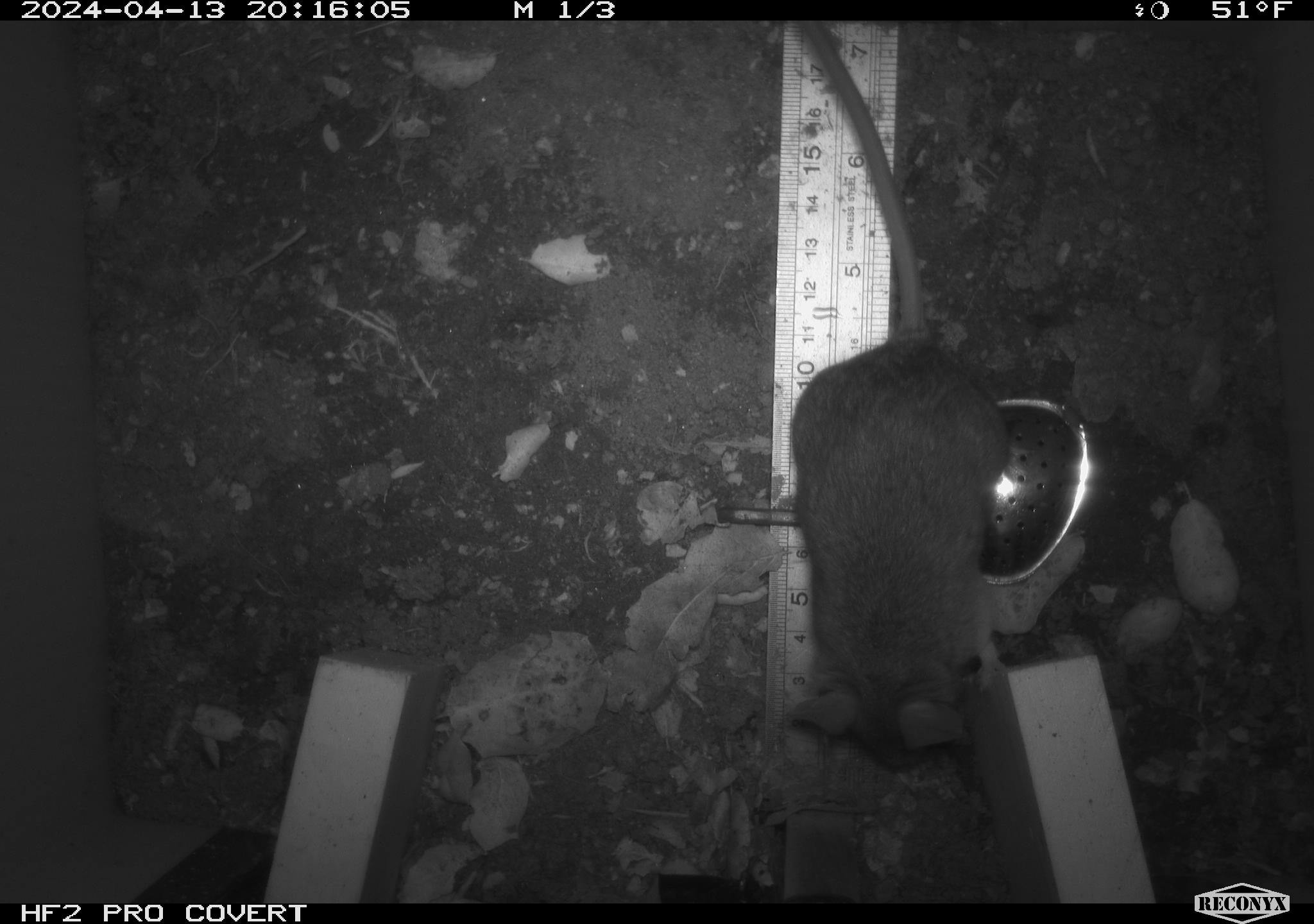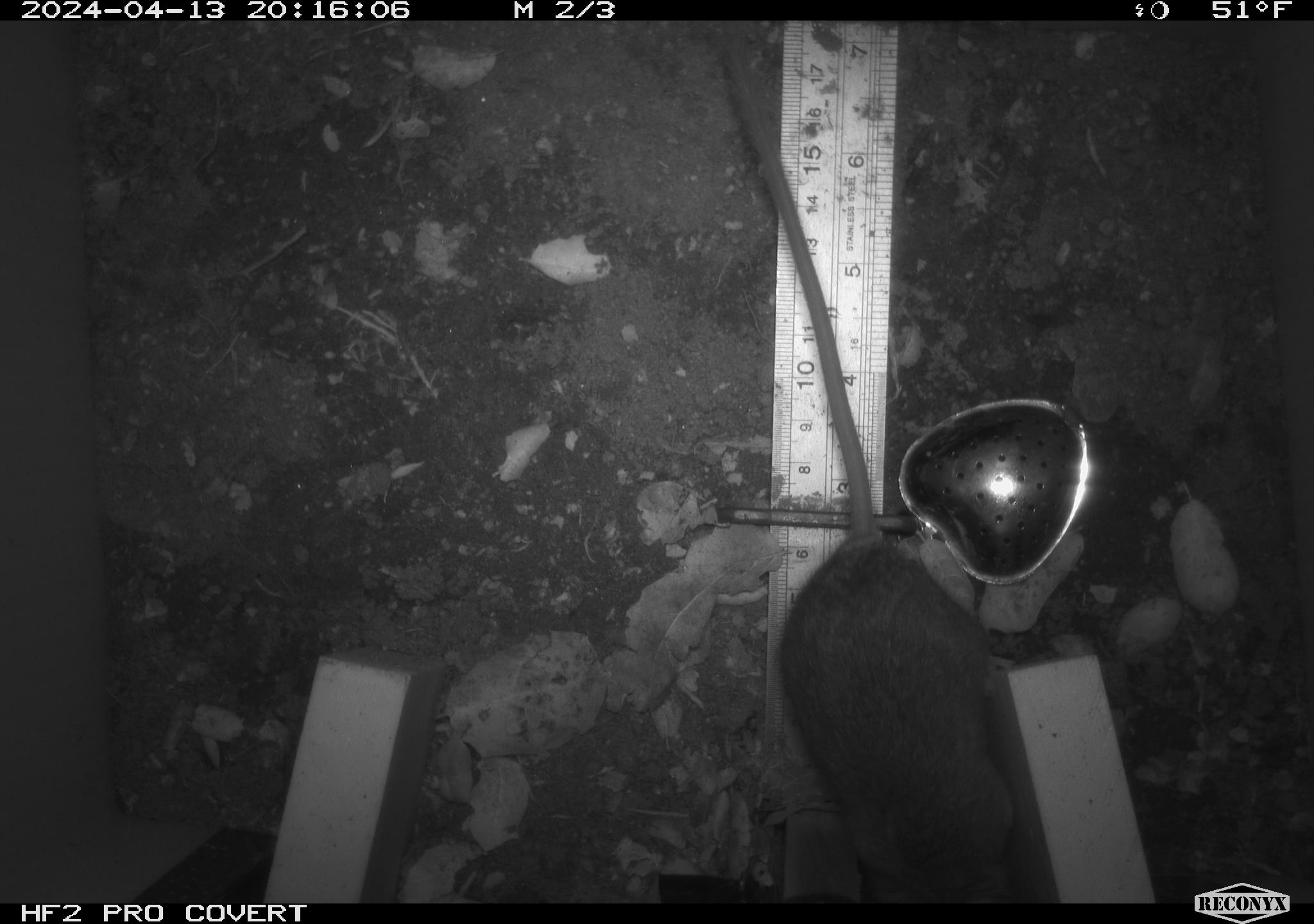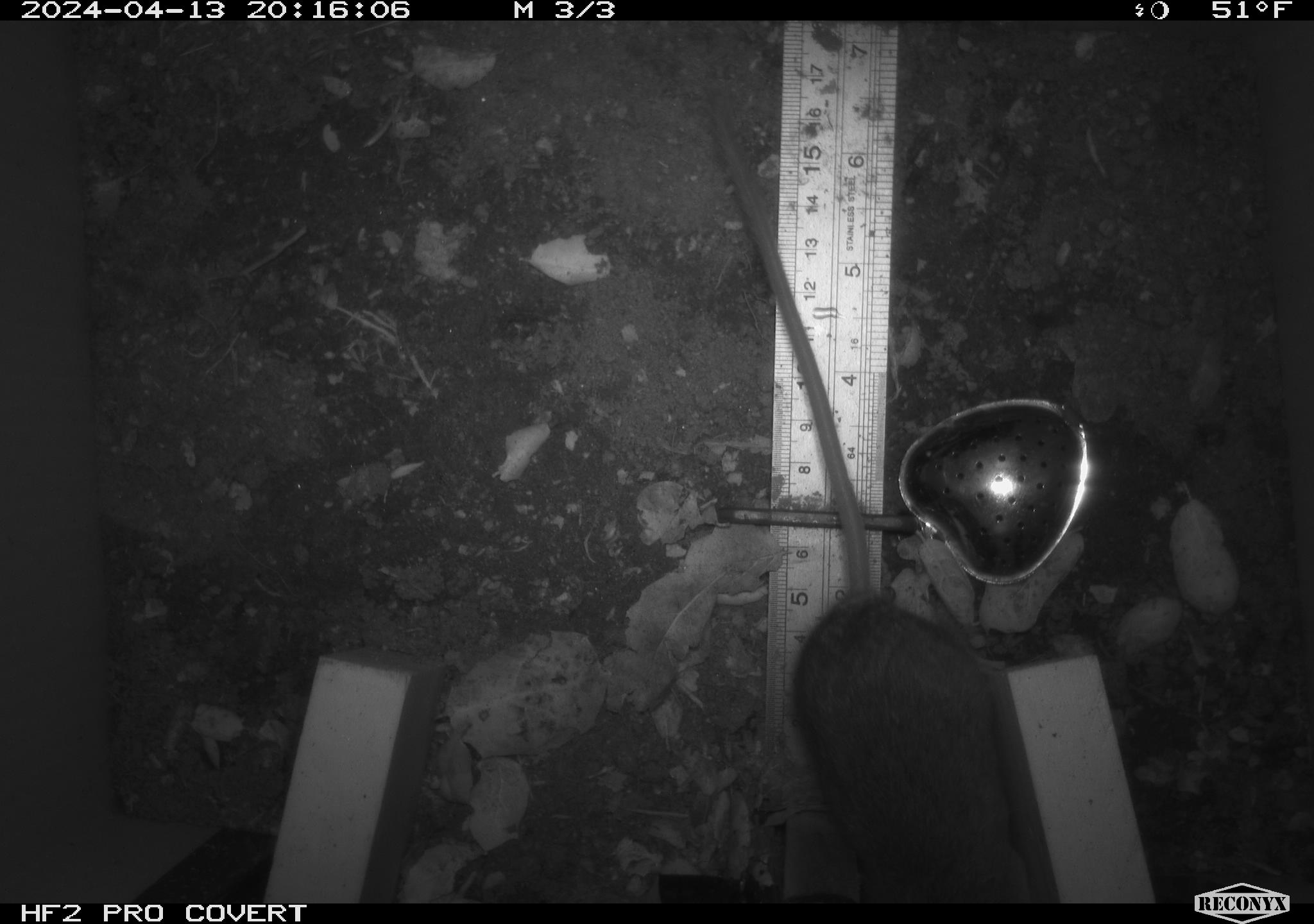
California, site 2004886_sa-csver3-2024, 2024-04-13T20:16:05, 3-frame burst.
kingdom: Animalia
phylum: Chordata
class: Mammalia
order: Rodentia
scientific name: Rodentia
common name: rodent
Rodent (Rodentia).